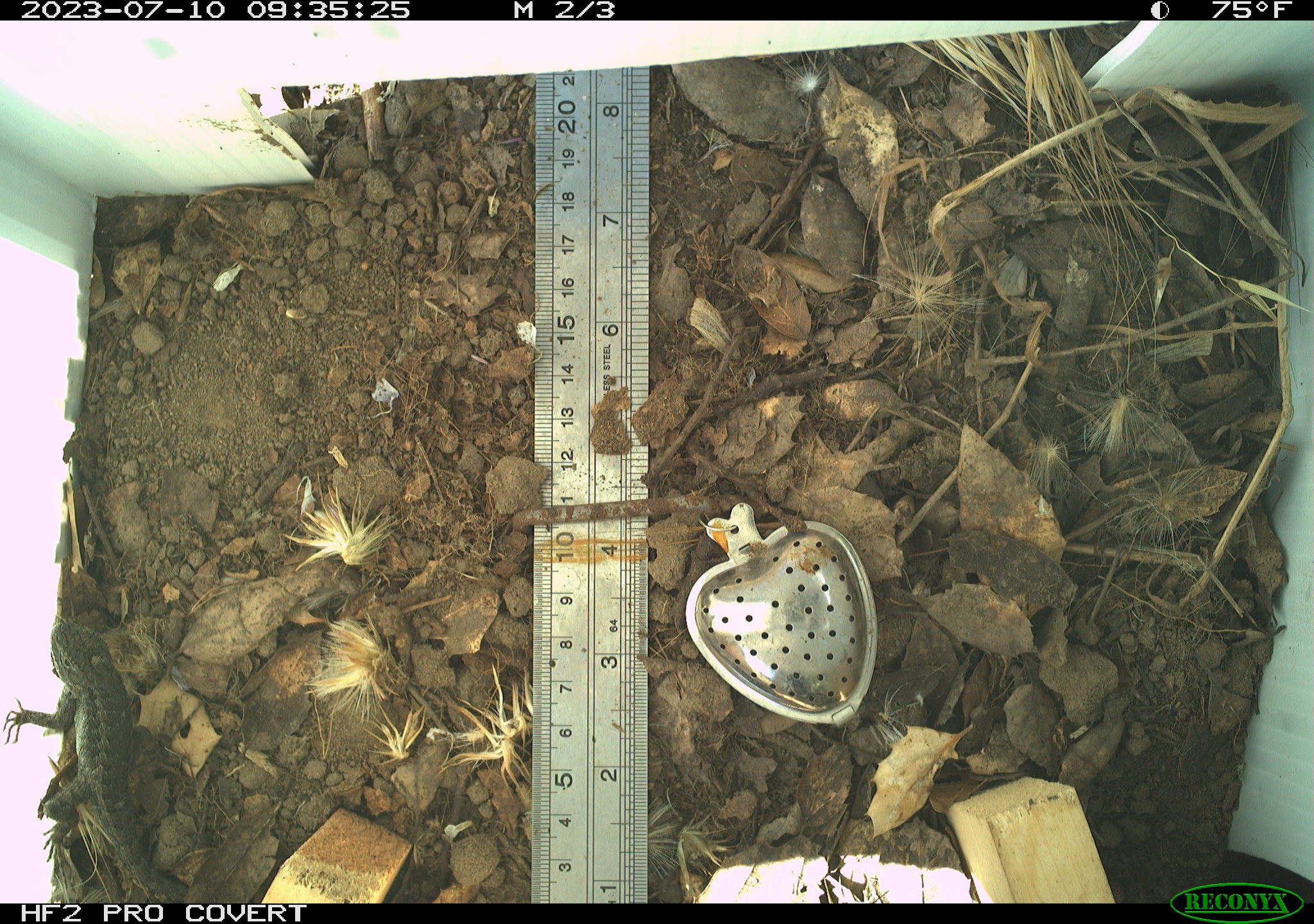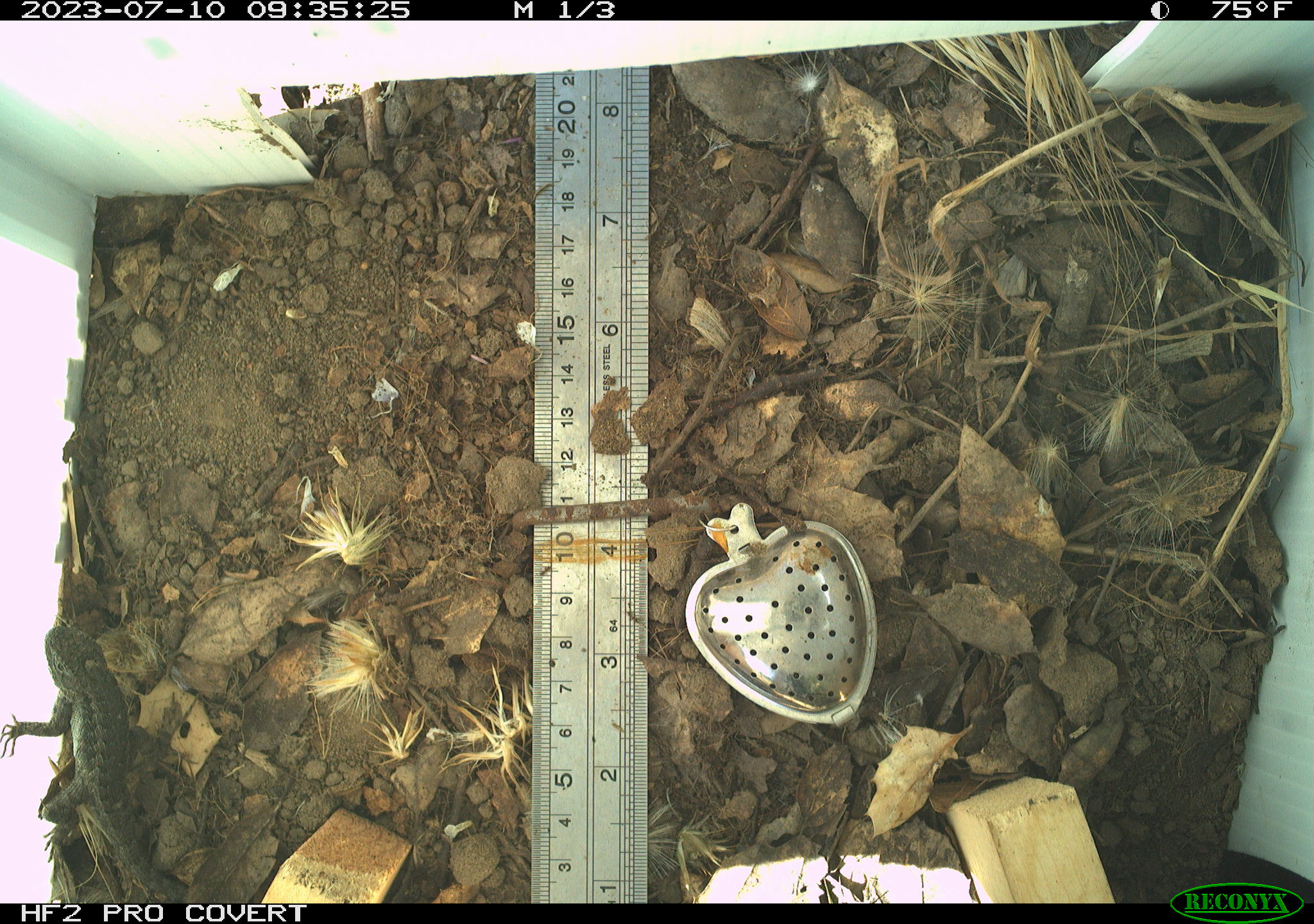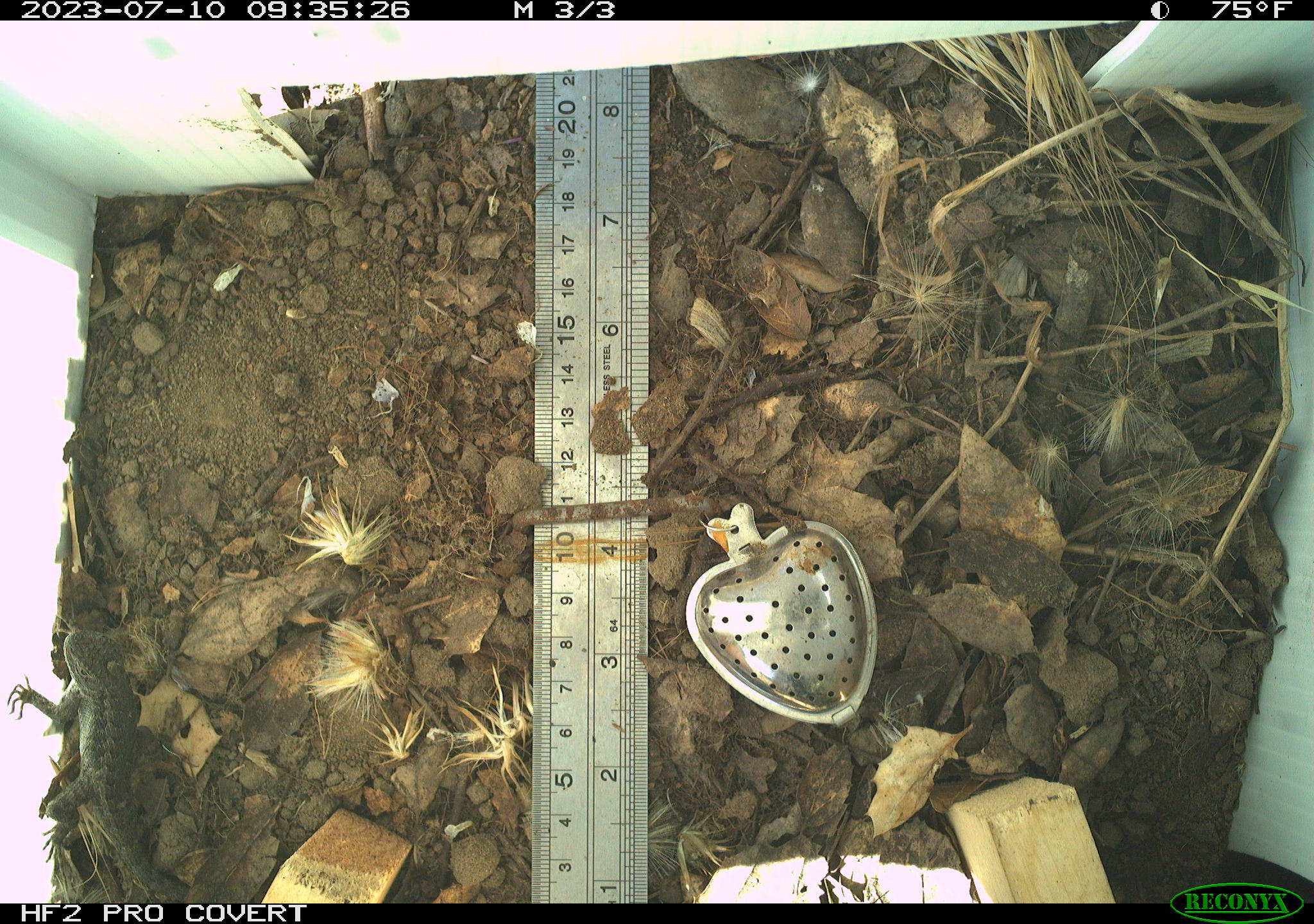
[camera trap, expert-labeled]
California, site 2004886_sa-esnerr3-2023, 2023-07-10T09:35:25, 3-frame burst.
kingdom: Animalia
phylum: Chordata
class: Reptilia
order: Squamata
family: Phrynosomatidae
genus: Sceloporus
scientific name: Sceloporus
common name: spiny lizards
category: sceloporus species